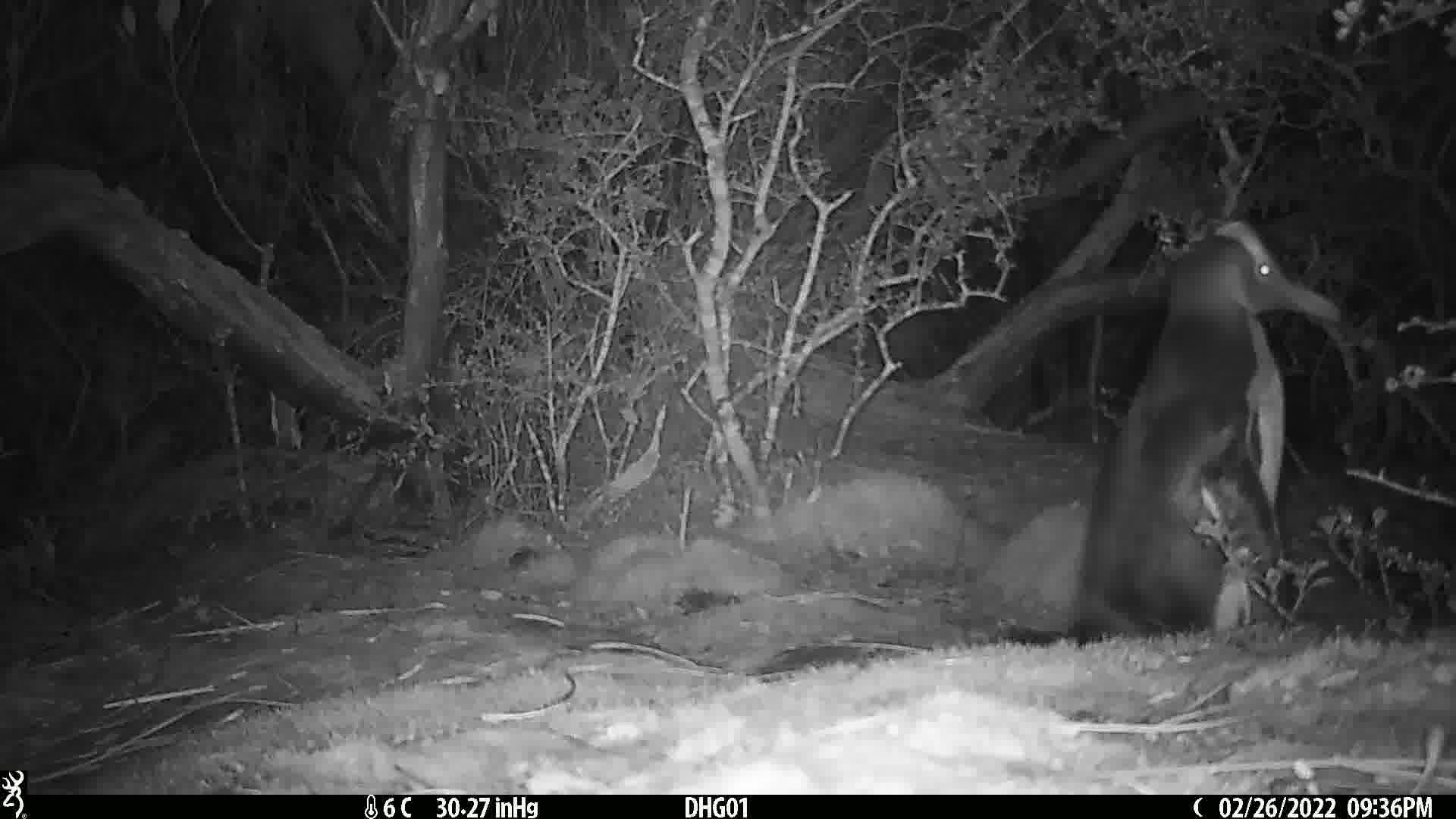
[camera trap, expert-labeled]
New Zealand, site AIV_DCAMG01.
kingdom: Animalia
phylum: Chordata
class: Aves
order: Sphenisciformes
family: Spheniscidae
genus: Megadyptes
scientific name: Megadyptes antipodes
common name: yellow-eyed penguin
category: yellow eyed penguin